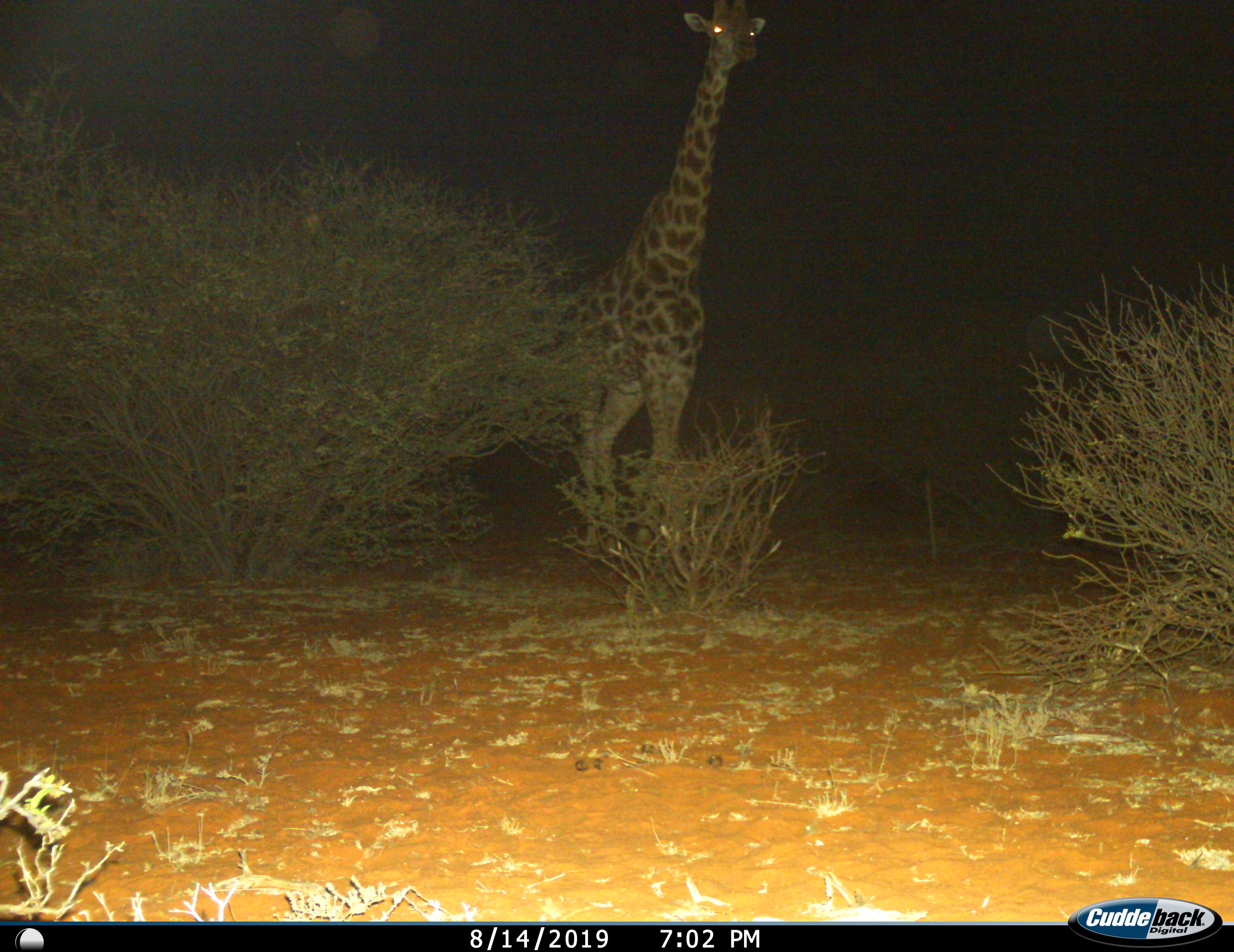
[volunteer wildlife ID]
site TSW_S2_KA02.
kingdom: Animalia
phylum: Chordata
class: Mammalia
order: Artiodactyla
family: Giraffidae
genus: Giraffa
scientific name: Giraffa camelopardalis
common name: giraffe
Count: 1.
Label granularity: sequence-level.